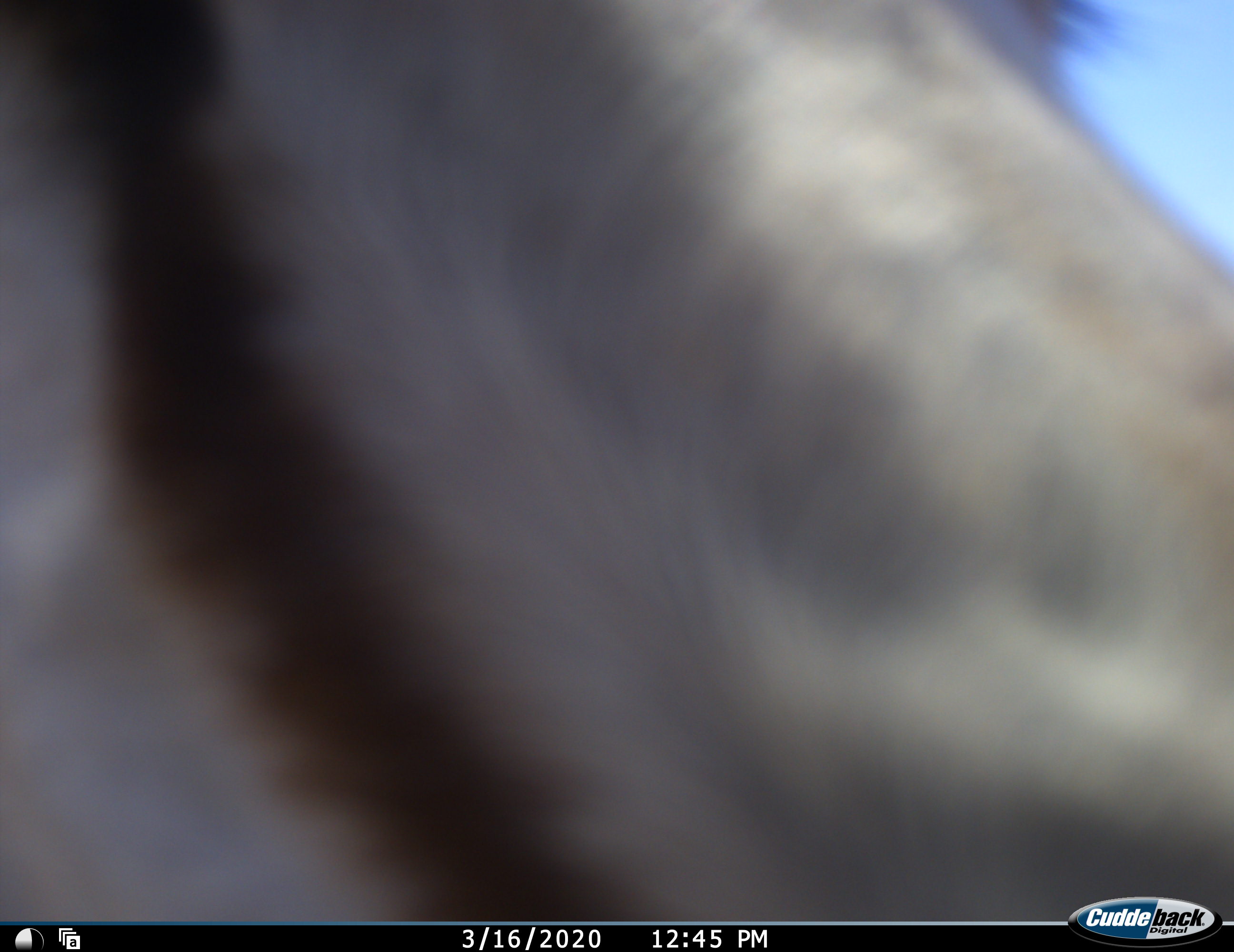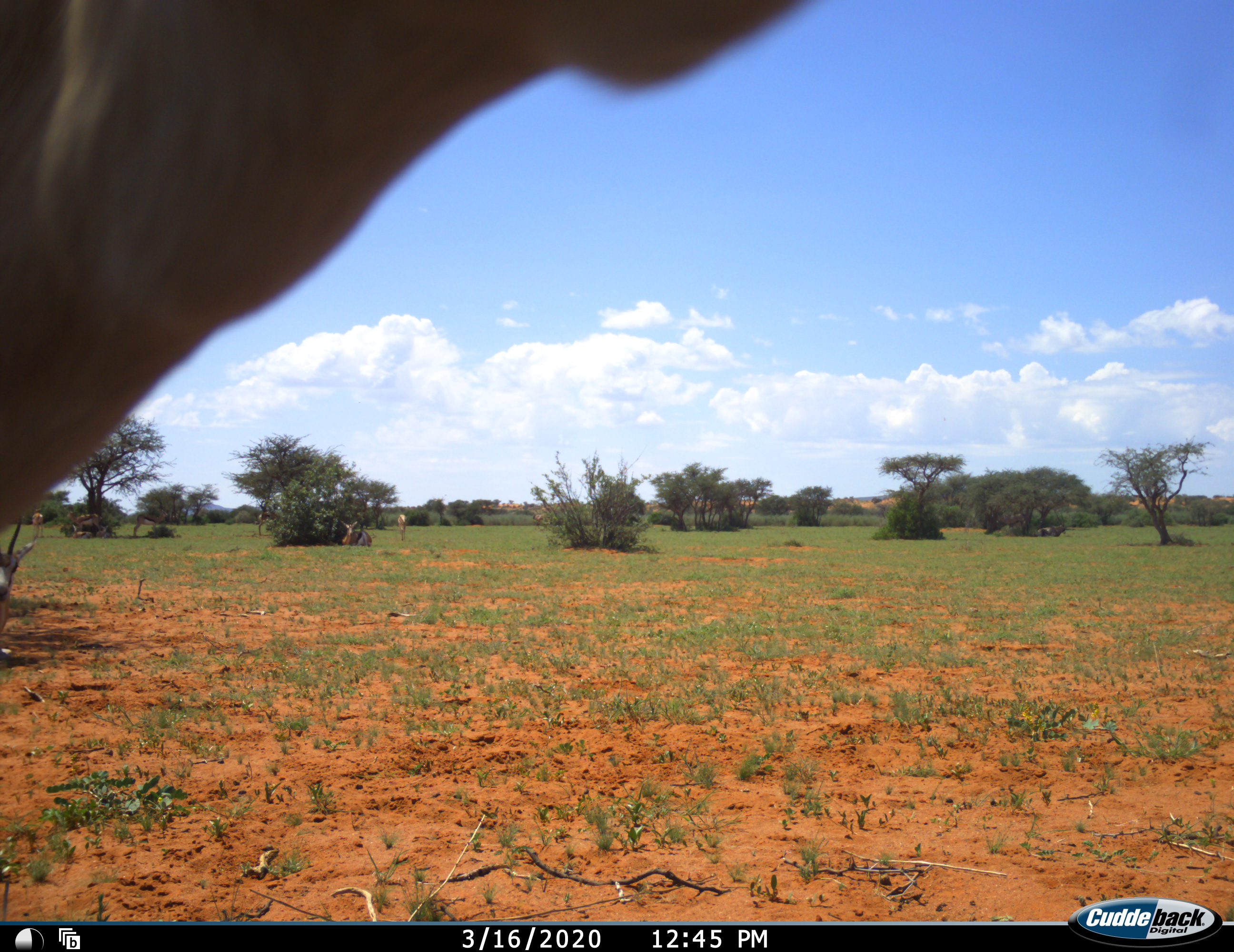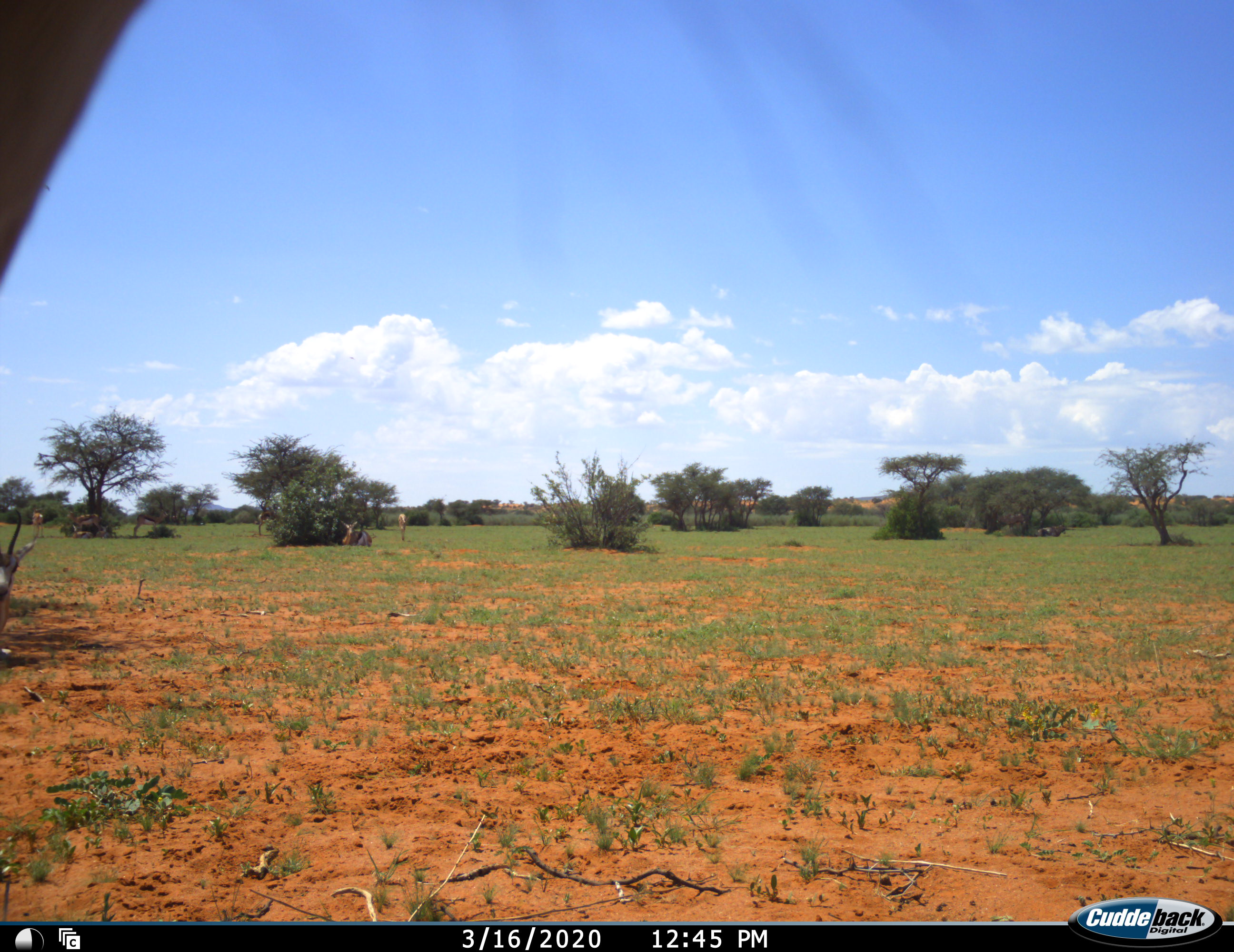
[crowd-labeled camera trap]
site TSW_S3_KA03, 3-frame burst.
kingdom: Animalia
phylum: Chordata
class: Mammalia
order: Artiodactyla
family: Bovidae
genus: Antidorcas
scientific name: Antidorcas marsupialis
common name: springbok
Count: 9.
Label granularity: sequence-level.